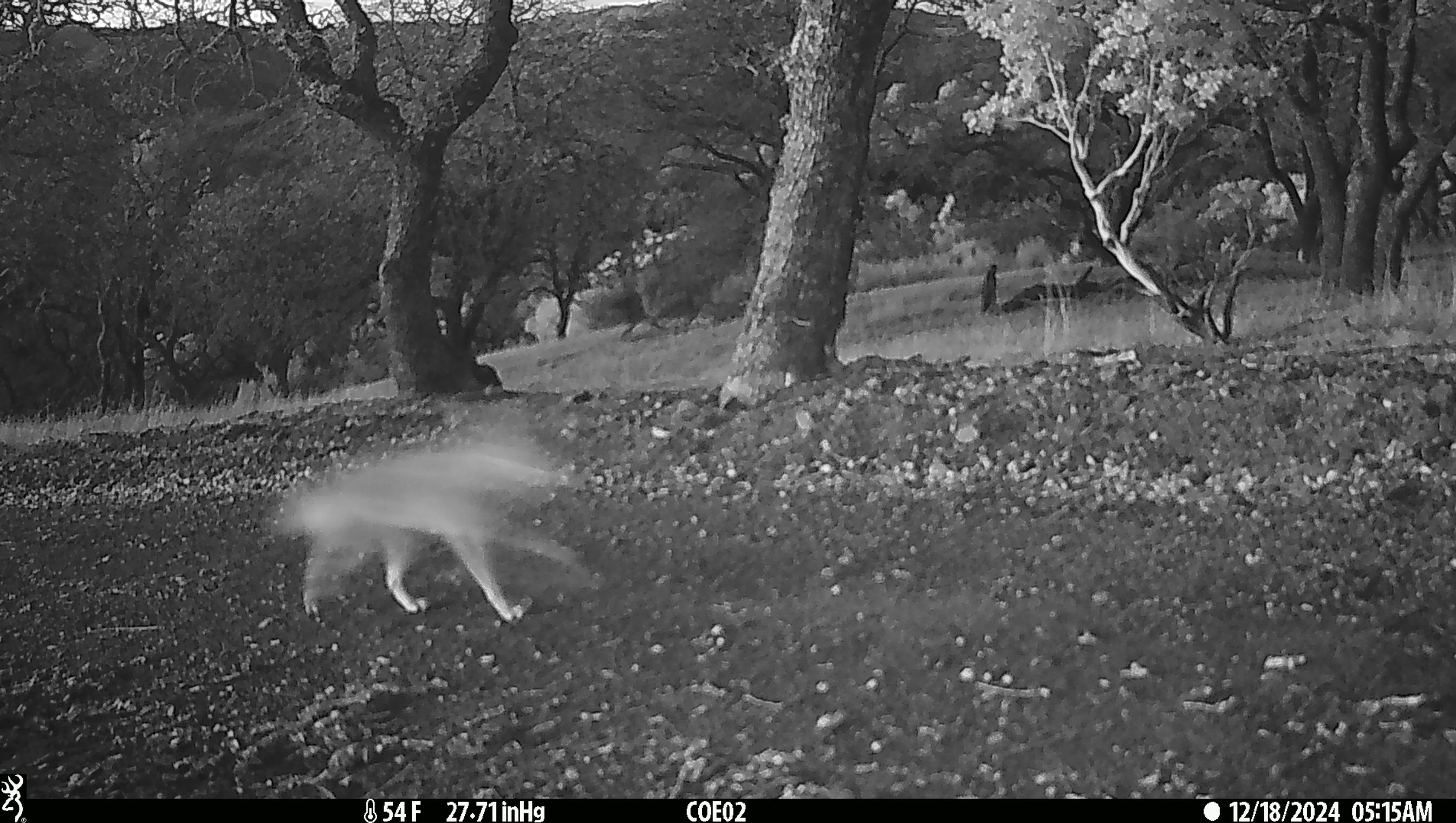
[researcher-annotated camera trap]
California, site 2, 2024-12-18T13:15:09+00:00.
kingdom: Animalia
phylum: Chordata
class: Mammalia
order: Carnivora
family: Canidae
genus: Canis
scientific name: Canis latrans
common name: coyote